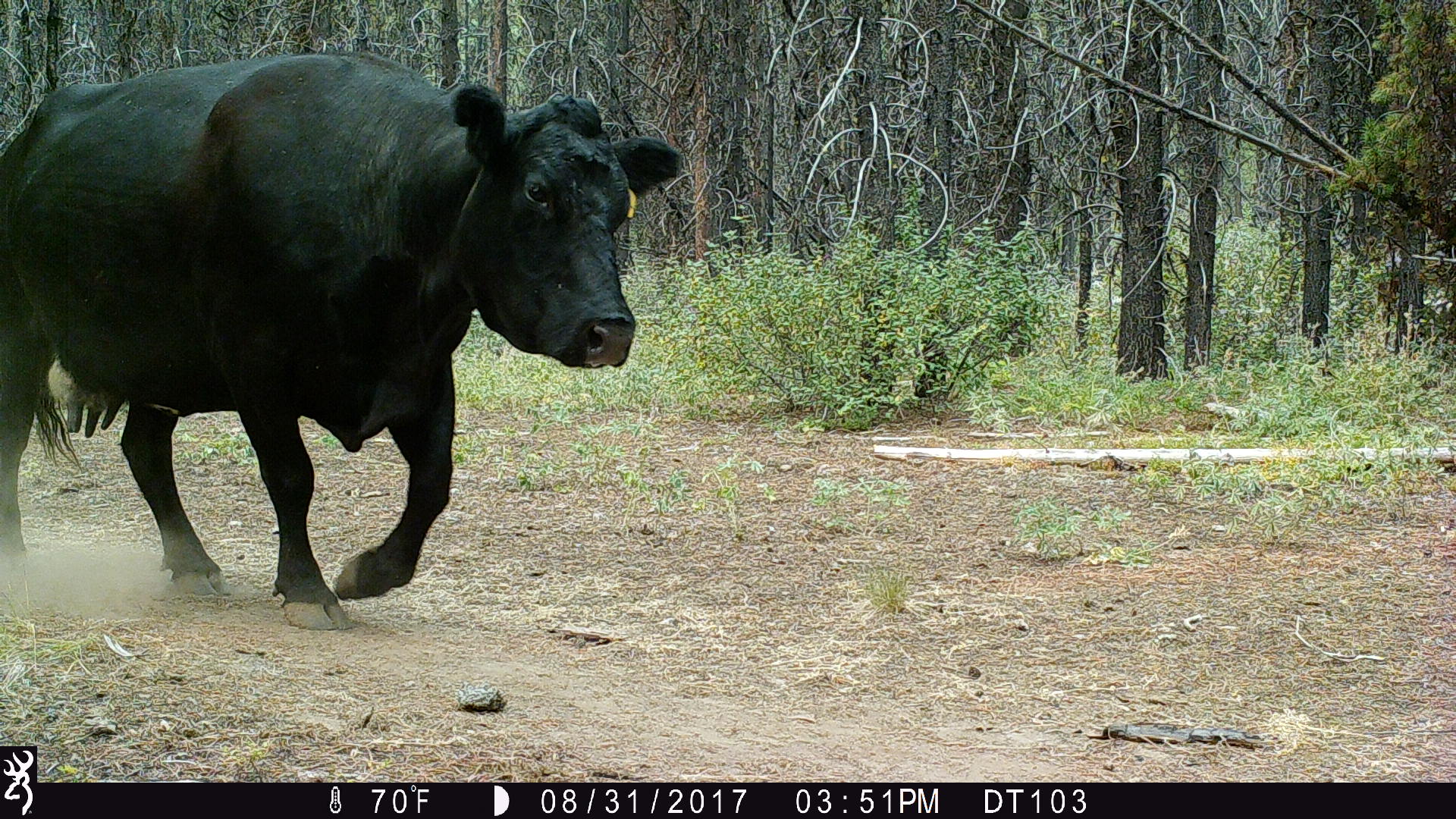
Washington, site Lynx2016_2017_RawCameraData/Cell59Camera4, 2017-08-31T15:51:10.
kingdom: Animalia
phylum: Chordata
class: Mammalia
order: Artiodactyla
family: Bovidae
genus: Bos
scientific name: Bos taurus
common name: domestic cattle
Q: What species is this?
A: Domestic cattle (Bos taurus).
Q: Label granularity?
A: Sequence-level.